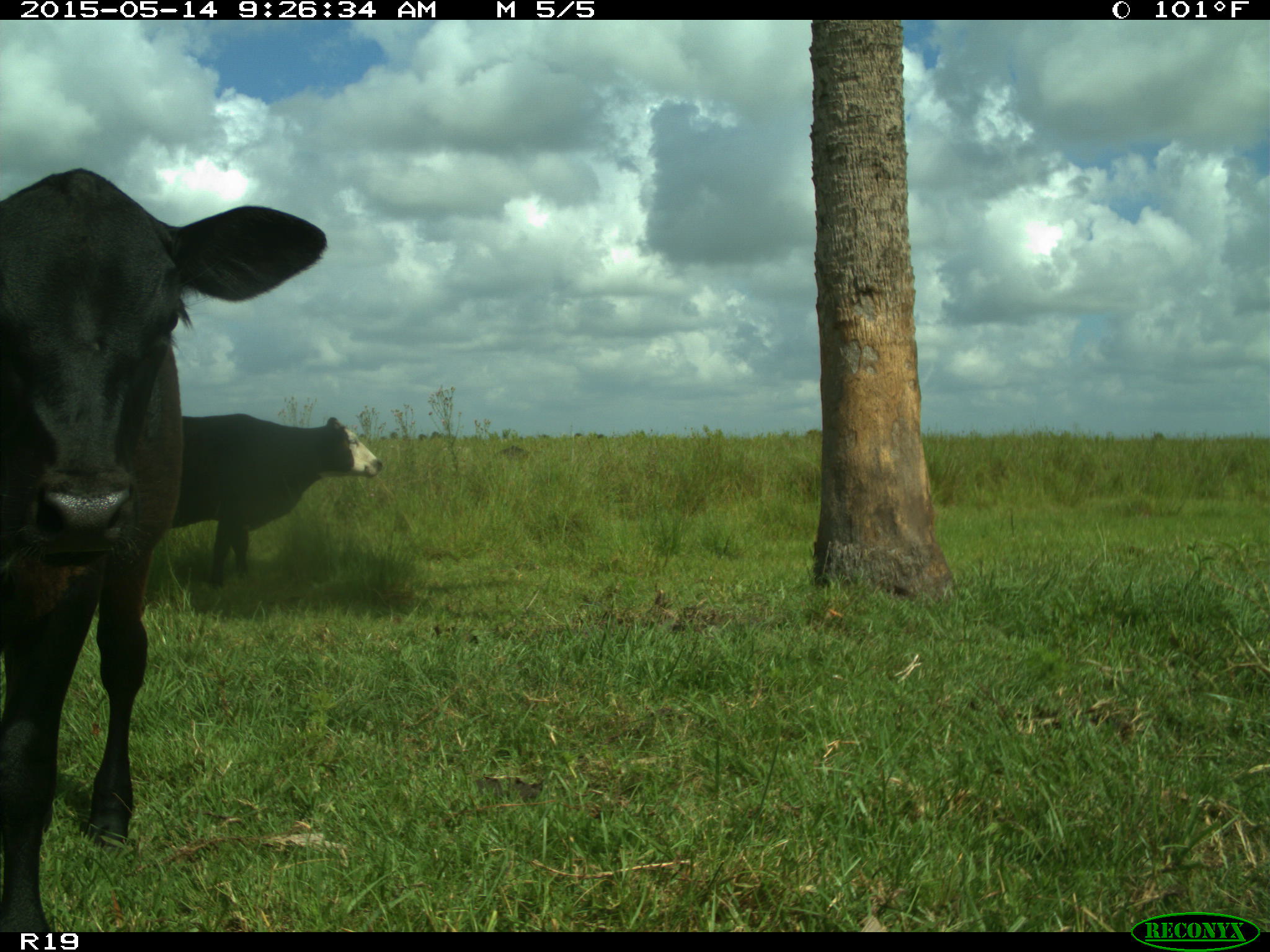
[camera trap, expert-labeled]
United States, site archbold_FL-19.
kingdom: Animalia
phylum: Chordata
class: Mammalia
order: Artiodactyla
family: Bovidae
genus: Bos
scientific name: Bos taurus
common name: domestic cow